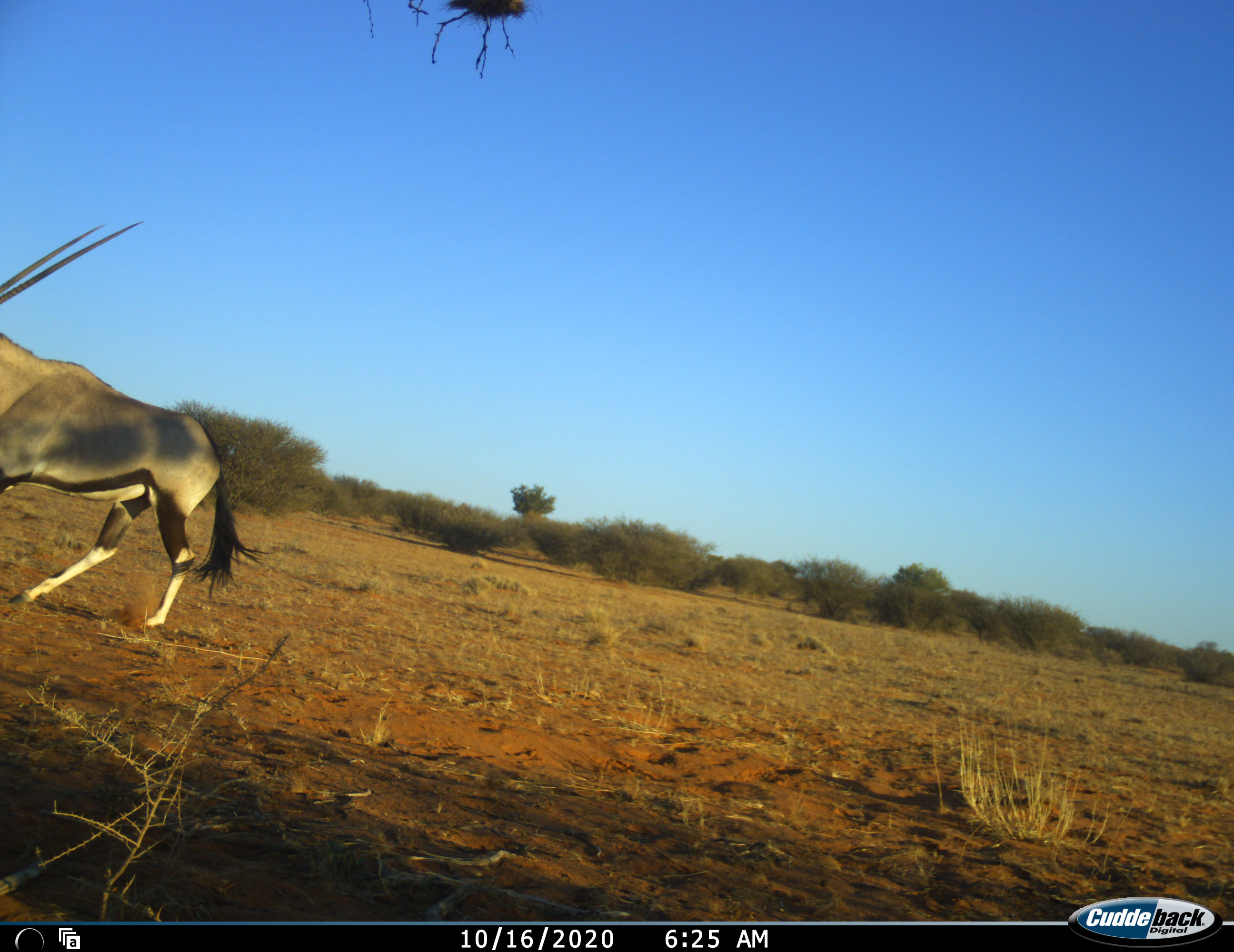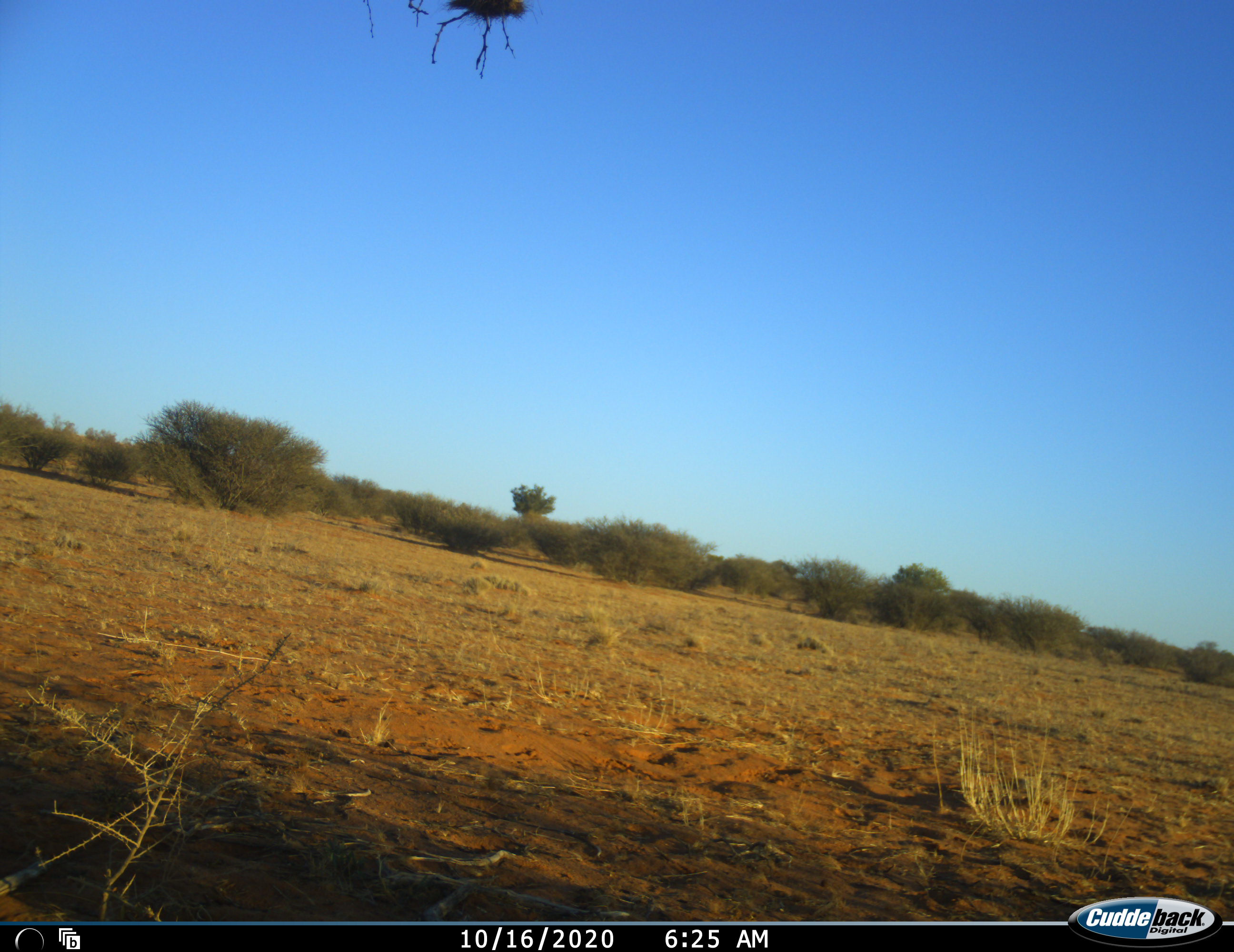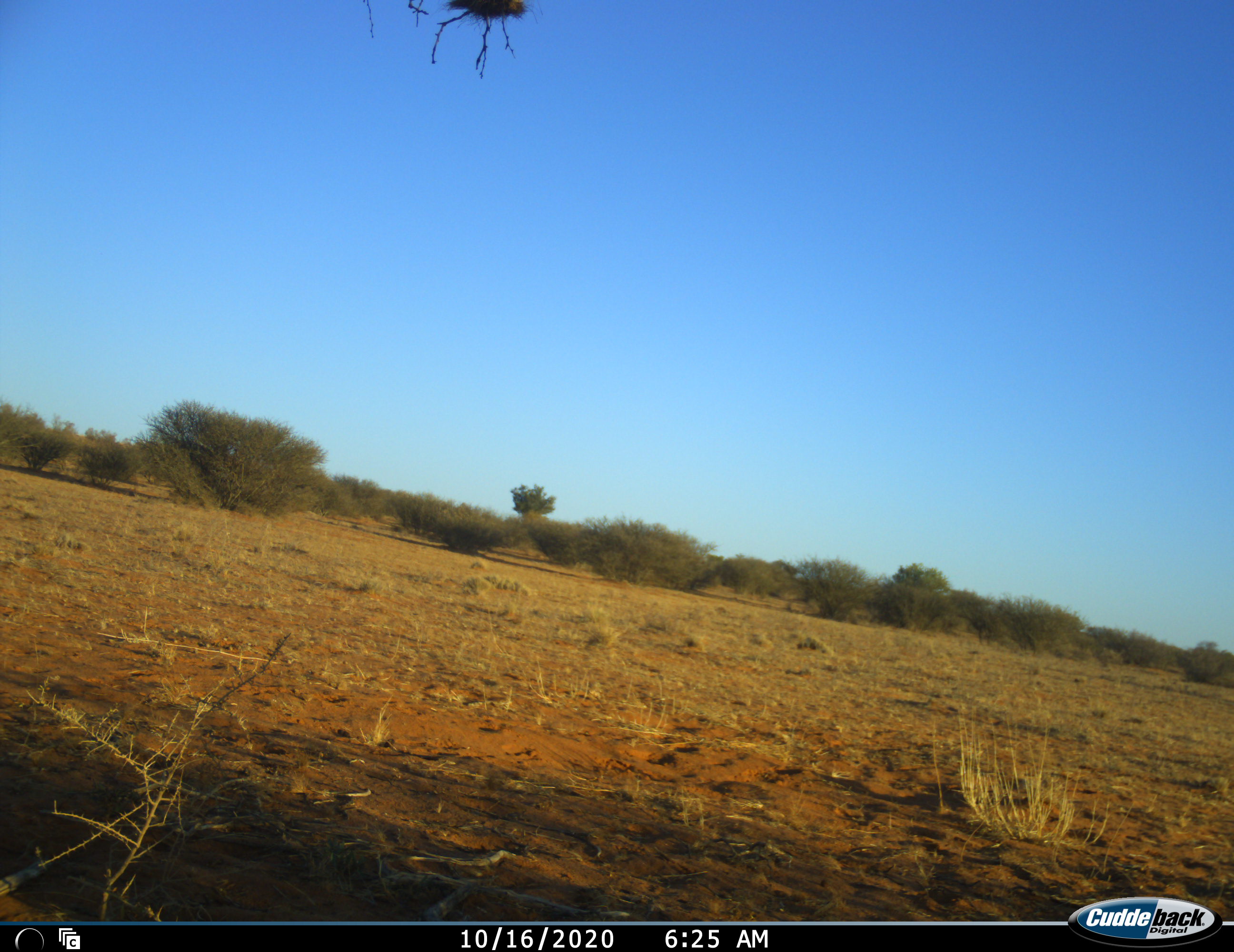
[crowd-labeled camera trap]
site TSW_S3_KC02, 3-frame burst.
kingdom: Animalia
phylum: Chordata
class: Mammalia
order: Artiodactyla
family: Bovidae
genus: Oryx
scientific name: Oryx gazella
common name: gemsbok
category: oryx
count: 1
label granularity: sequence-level